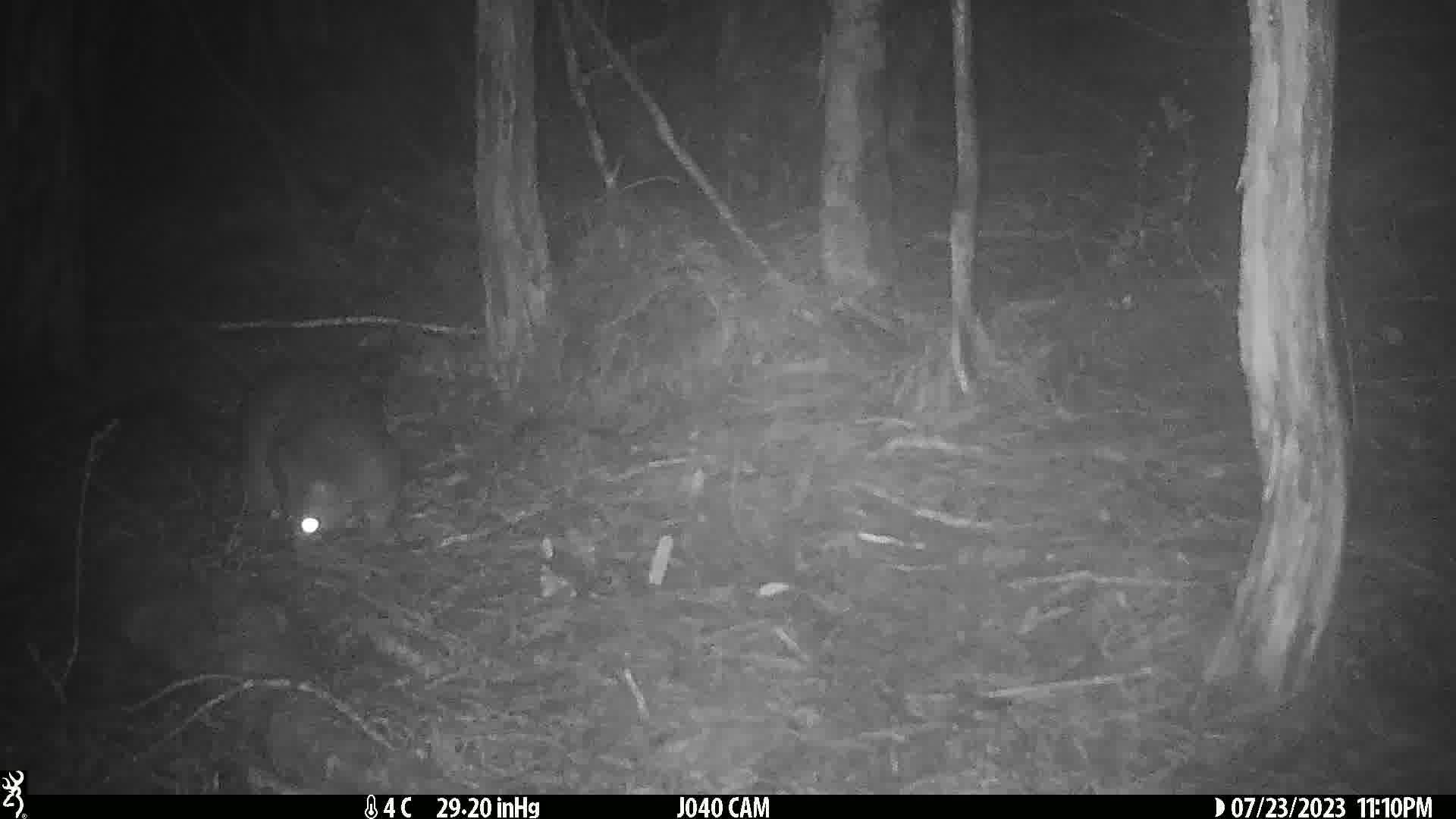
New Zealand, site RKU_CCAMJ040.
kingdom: Animalia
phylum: Chordata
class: Mammalia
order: Diprotodontia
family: Phalangeridae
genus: Trichosurus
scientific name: Trichosurus vulpecula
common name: common brushtail possum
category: possum